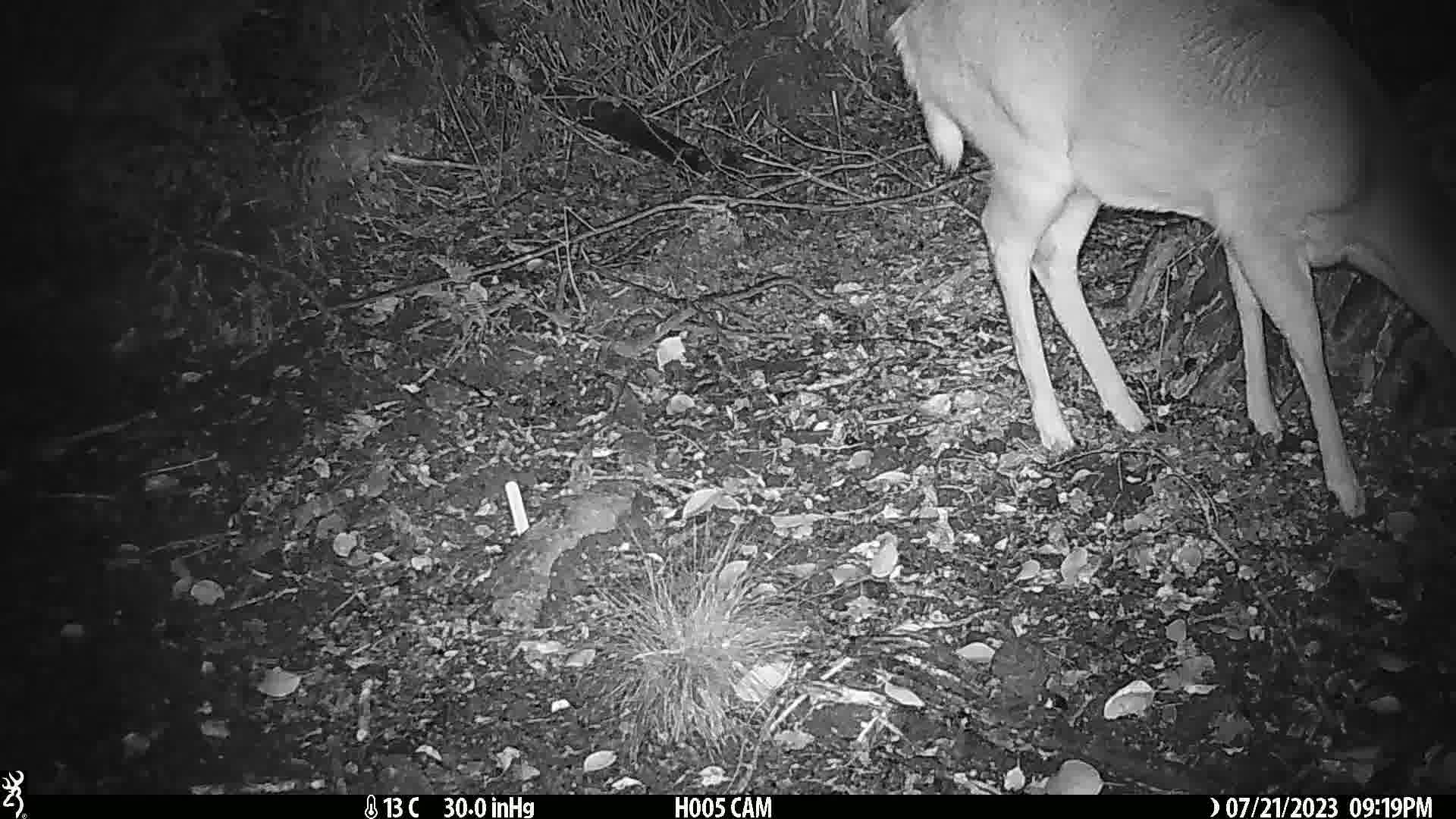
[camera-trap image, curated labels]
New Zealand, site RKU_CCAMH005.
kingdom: Animalia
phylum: Chordata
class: Mammalia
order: Artiodactyla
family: Cervidae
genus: Odocoileus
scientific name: Odocoileus virginianus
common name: white-tailed deer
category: white tailed deer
White tailed deer (white-tailed deer) (Odocoileus virginianus).